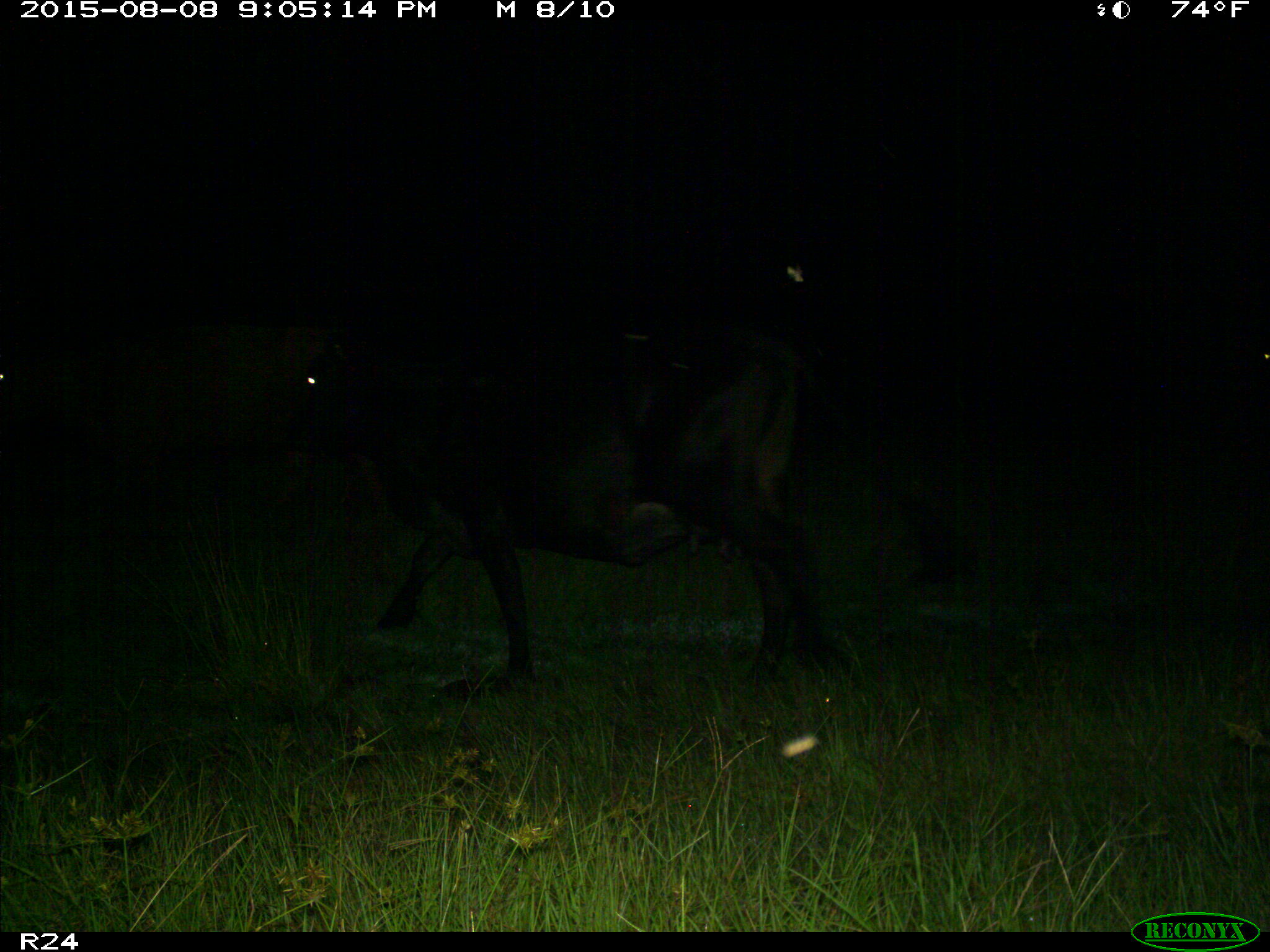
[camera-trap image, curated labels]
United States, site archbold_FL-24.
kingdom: Animalia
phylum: Chordata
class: Mammalia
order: Artiodactyla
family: Bovidae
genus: Bos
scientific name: Bos taurus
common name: domestic cow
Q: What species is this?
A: Bos taurus (domestic cow).